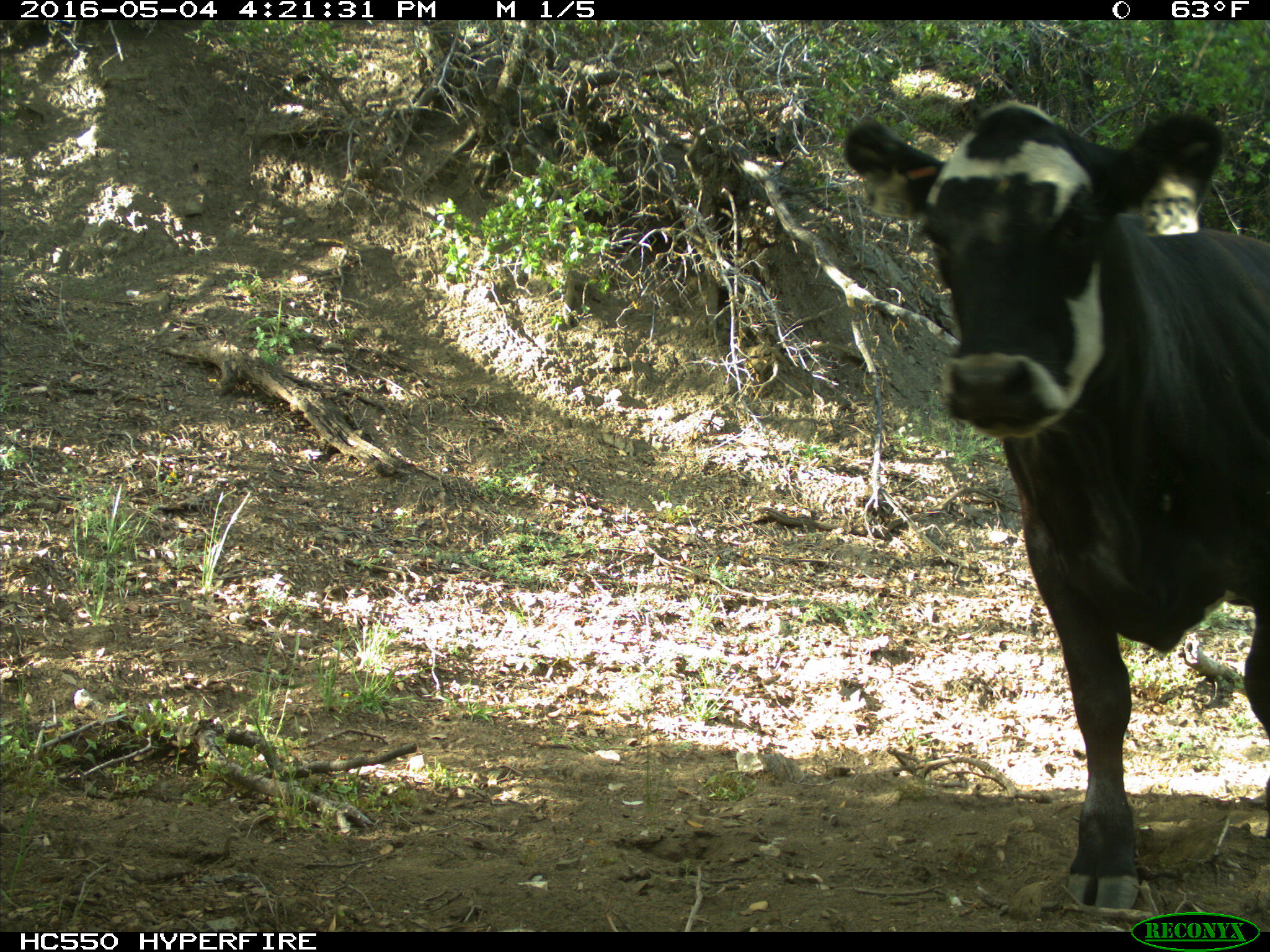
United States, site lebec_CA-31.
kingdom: Animalia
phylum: Chordata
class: Mammalia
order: Artiodactyla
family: Bovidae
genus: Bos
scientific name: Bos taurus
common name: domestic cow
Bos taurus (domestic cow).